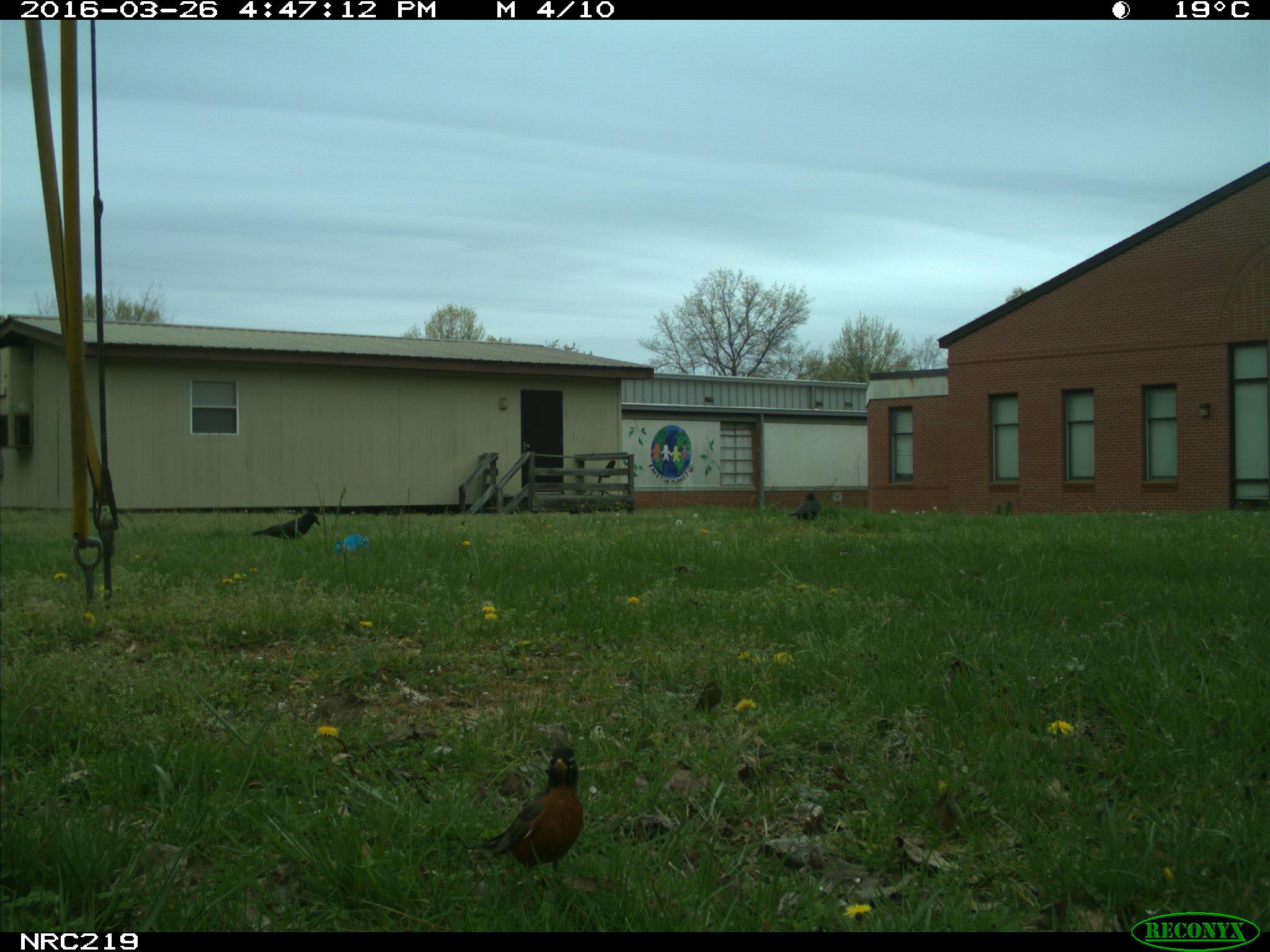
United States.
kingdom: Animalia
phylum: Chordata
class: Aves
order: Passeriformes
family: Corvidae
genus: Corvus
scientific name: Corvus brachyrhynchos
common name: american crow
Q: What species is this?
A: American Crow (Corvus brachyrhynchos).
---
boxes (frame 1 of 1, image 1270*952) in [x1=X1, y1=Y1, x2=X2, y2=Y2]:
American Crow: [x1=475, y1=727, x2=593, y2=885]; [x1=240, y1=507, x2=340, y2=546]; [x1=684, y1=669, x2=727, y2=721]; [x1=784, y1=494, x2=830, y2=526]